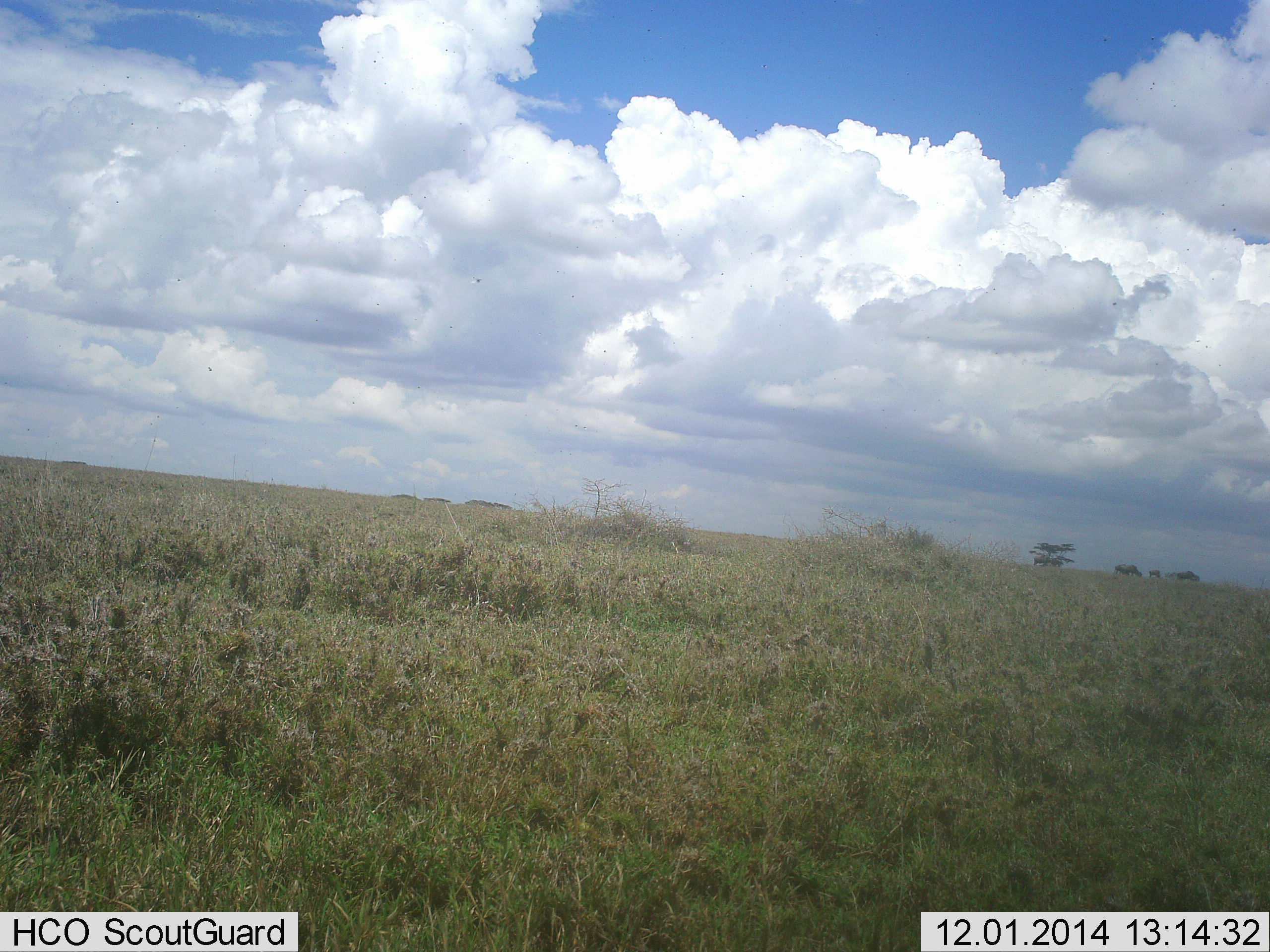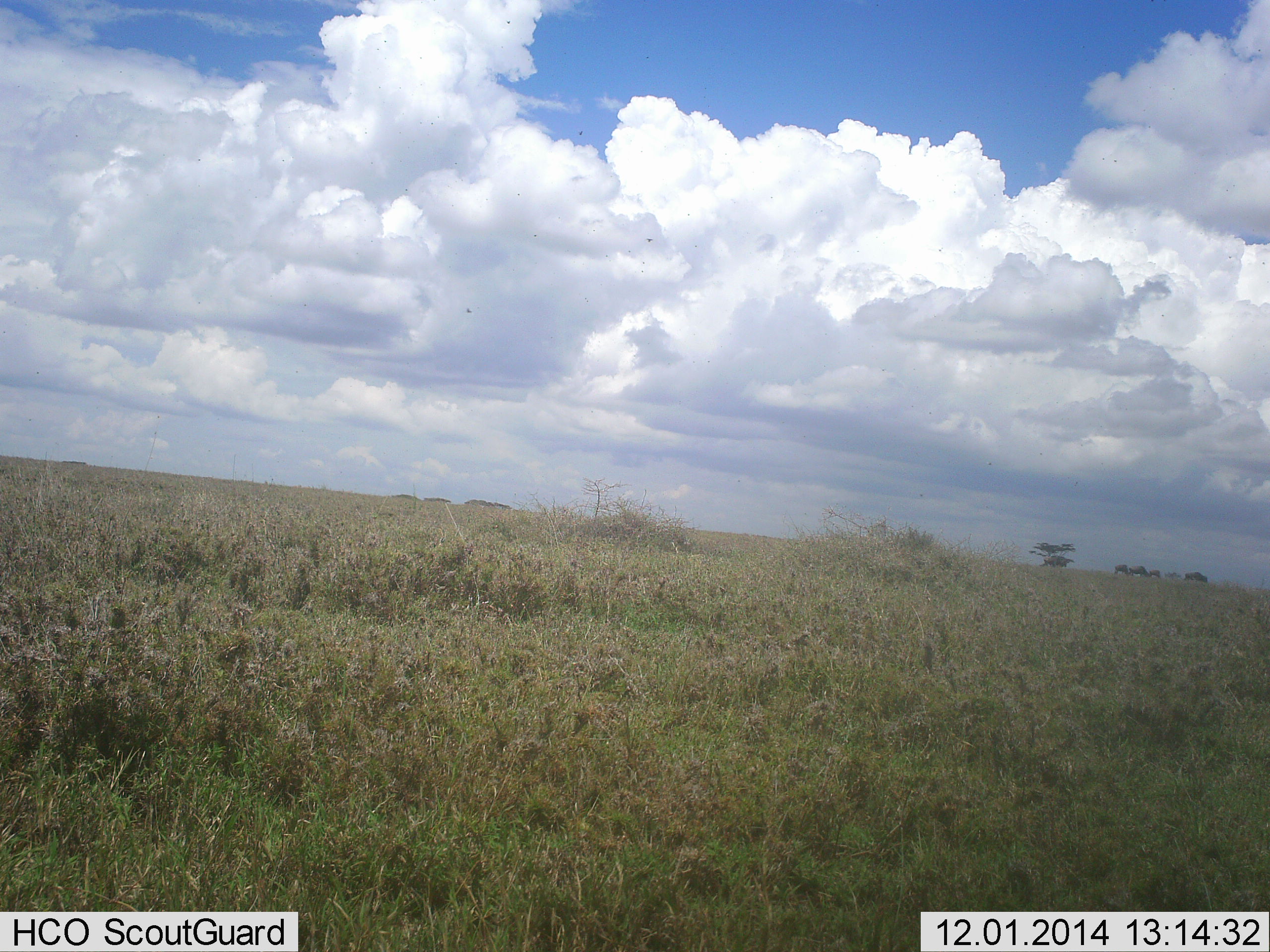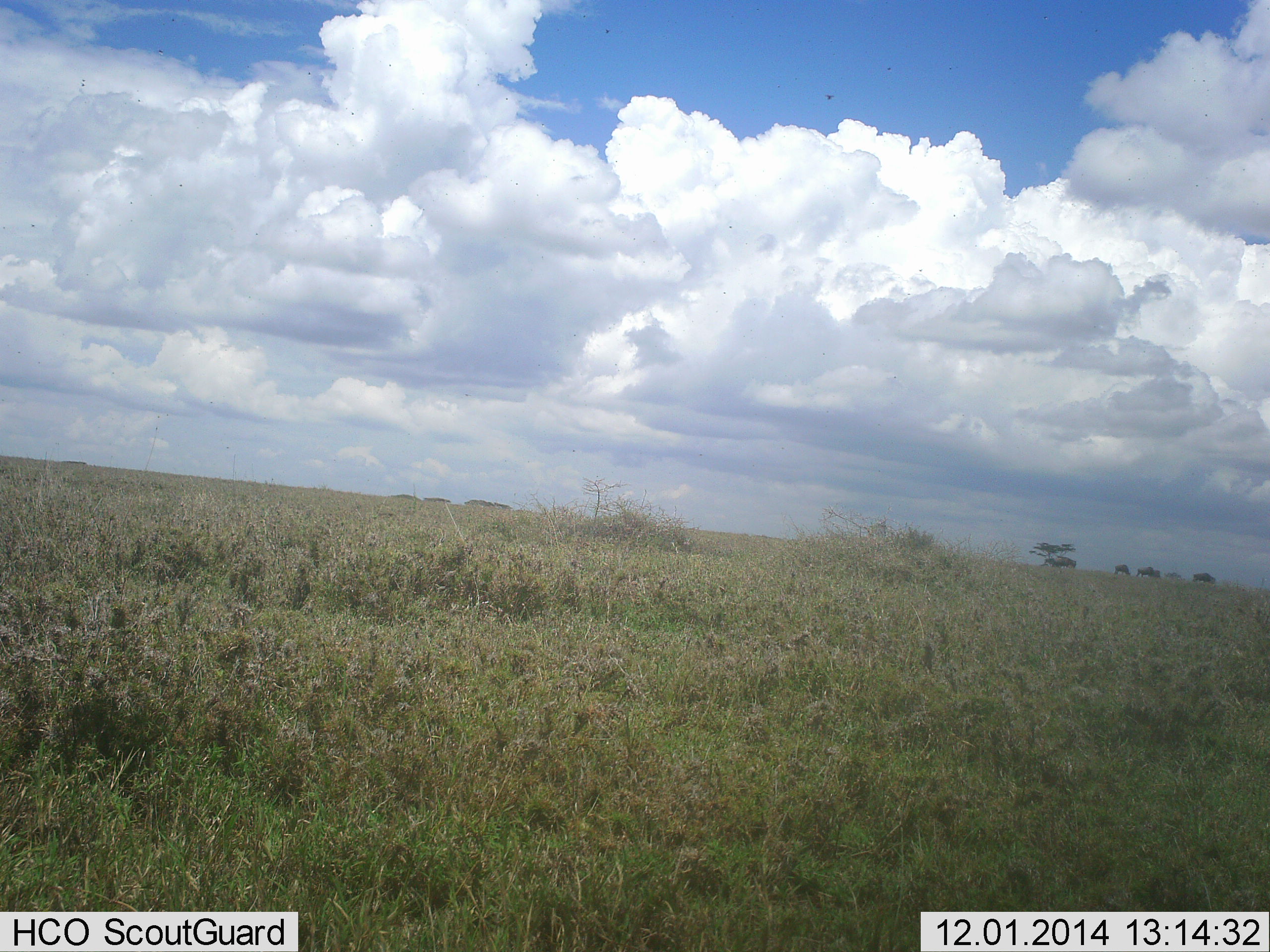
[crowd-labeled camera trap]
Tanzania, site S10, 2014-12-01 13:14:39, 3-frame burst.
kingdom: Animalia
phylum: Chordata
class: Mammalia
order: Artiodactyla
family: Bovidae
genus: Connochaetes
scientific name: Connochaetes taurinus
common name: blue wildebeest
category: wildebeest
Wildebeest (blue wildebeest) (Connochaetes taurinus), count 5. Behavior (volunteer vote fractions): standing 27%, resting 0%, moving 91%, interacting 0%. Young present (vote fraction): 0%. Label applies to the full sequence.